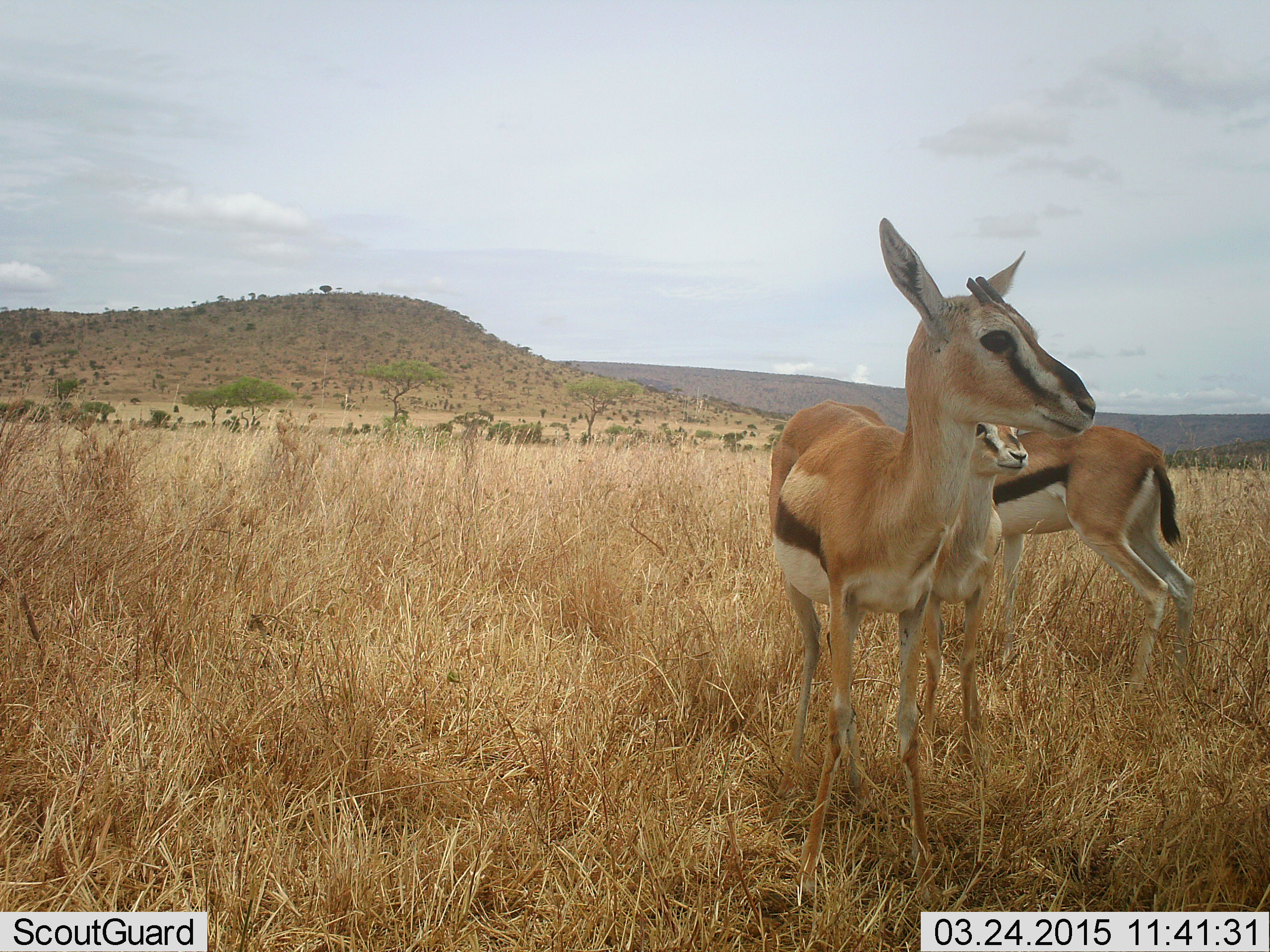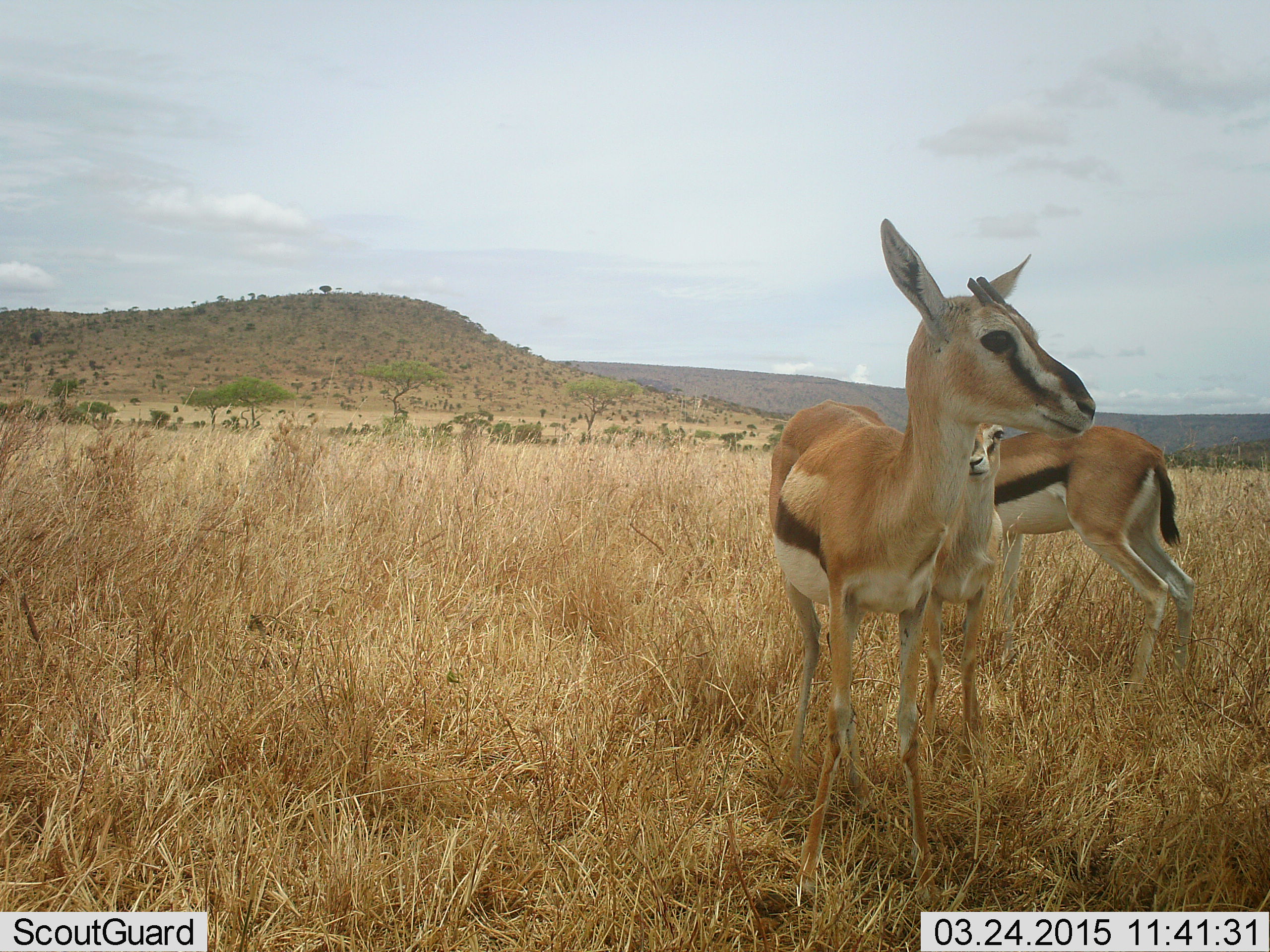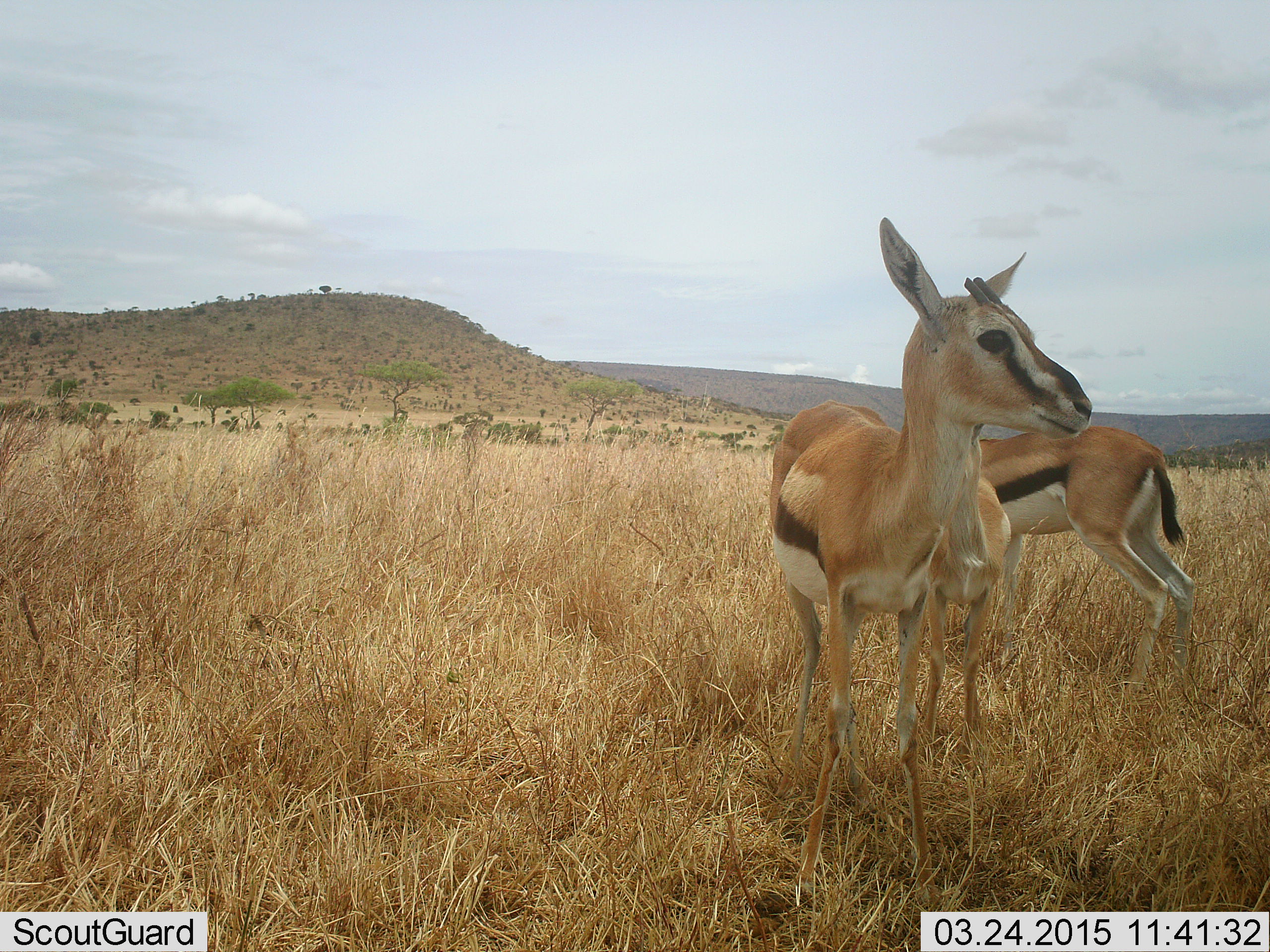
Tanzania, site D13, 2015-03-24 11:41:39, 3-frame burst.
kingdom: Animalia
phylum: Chordata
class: Mammalia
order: Artiodactyla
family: Bovidae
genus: Eudorcas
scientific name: Eudorcas thomsonii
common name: thomson's gazelle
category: gazellethomsons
Gazellethomsons (thomson's gazelle) (Eudorcas thomsonii), count 3. Behavior (volunteer vote fractions): standing 100%, resting 0%, moving 0%, interacting 0%. Young present (vote fraction): 80%. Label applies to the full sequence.